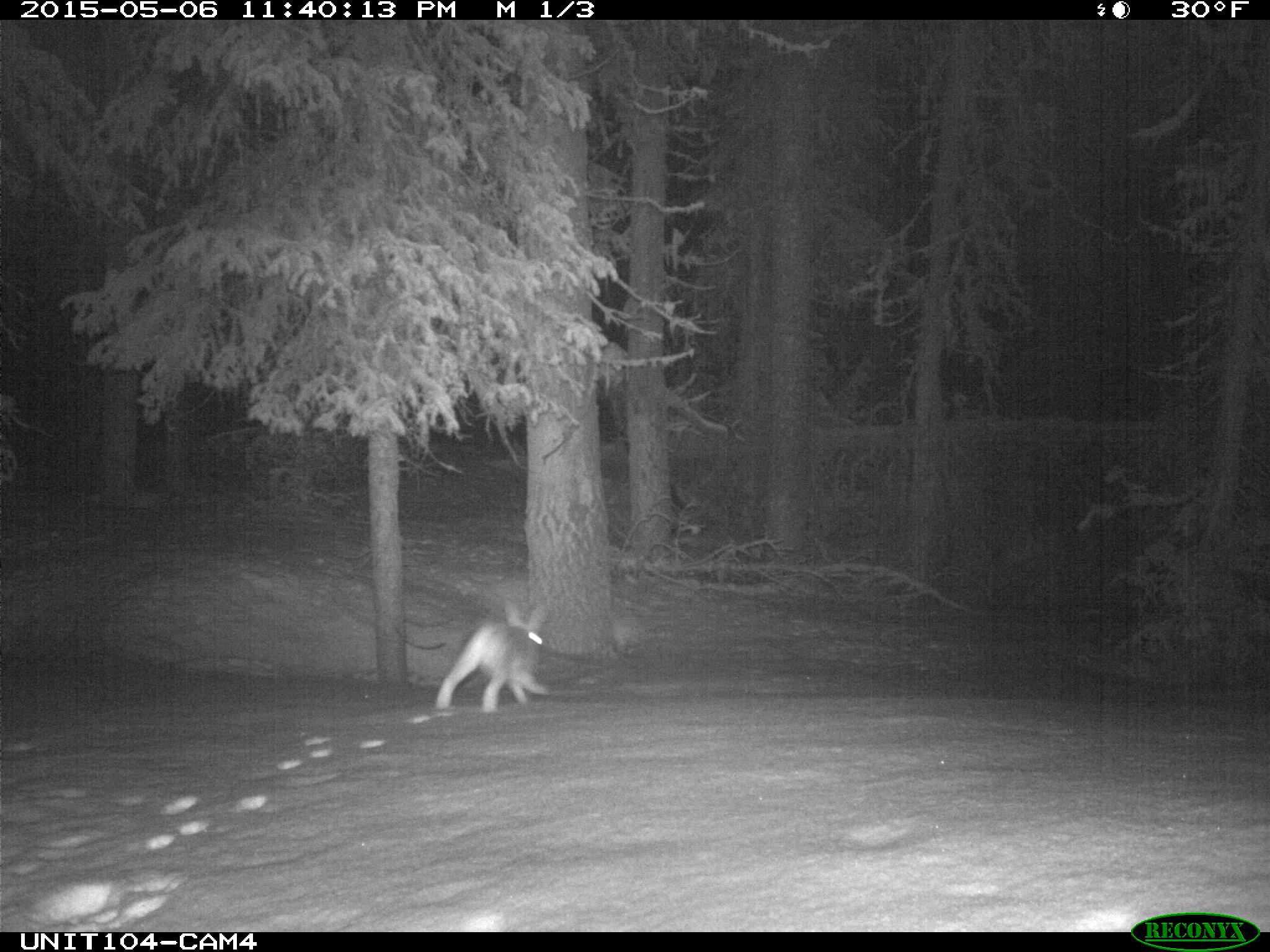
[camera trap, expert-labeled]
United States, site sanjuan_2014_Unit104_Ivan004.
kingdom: Animalia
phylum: Chordata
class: Mammalia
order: Lagomorpha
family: Leporidae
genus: Lepus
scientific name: Lepus americanus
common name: snowshoe hare